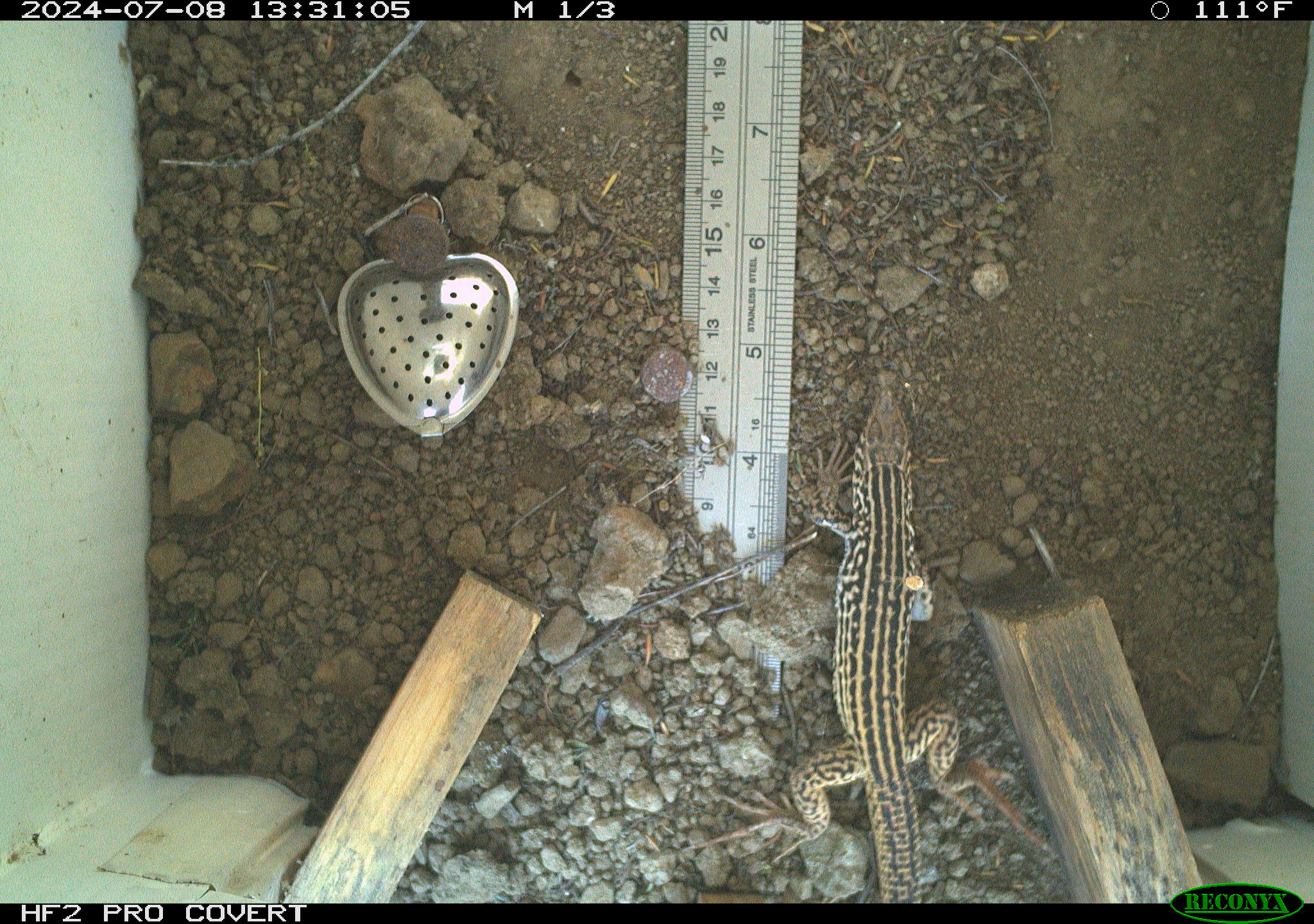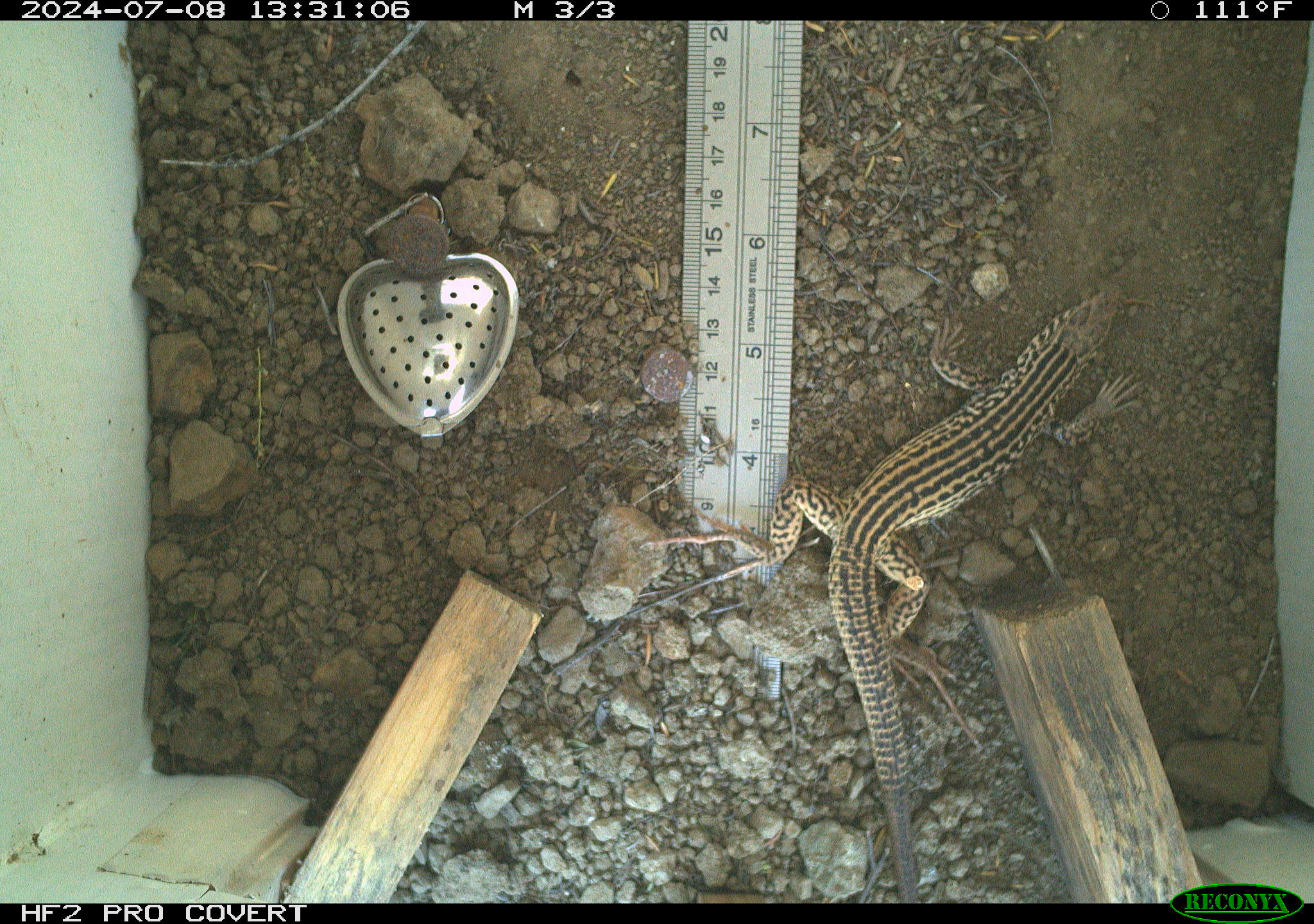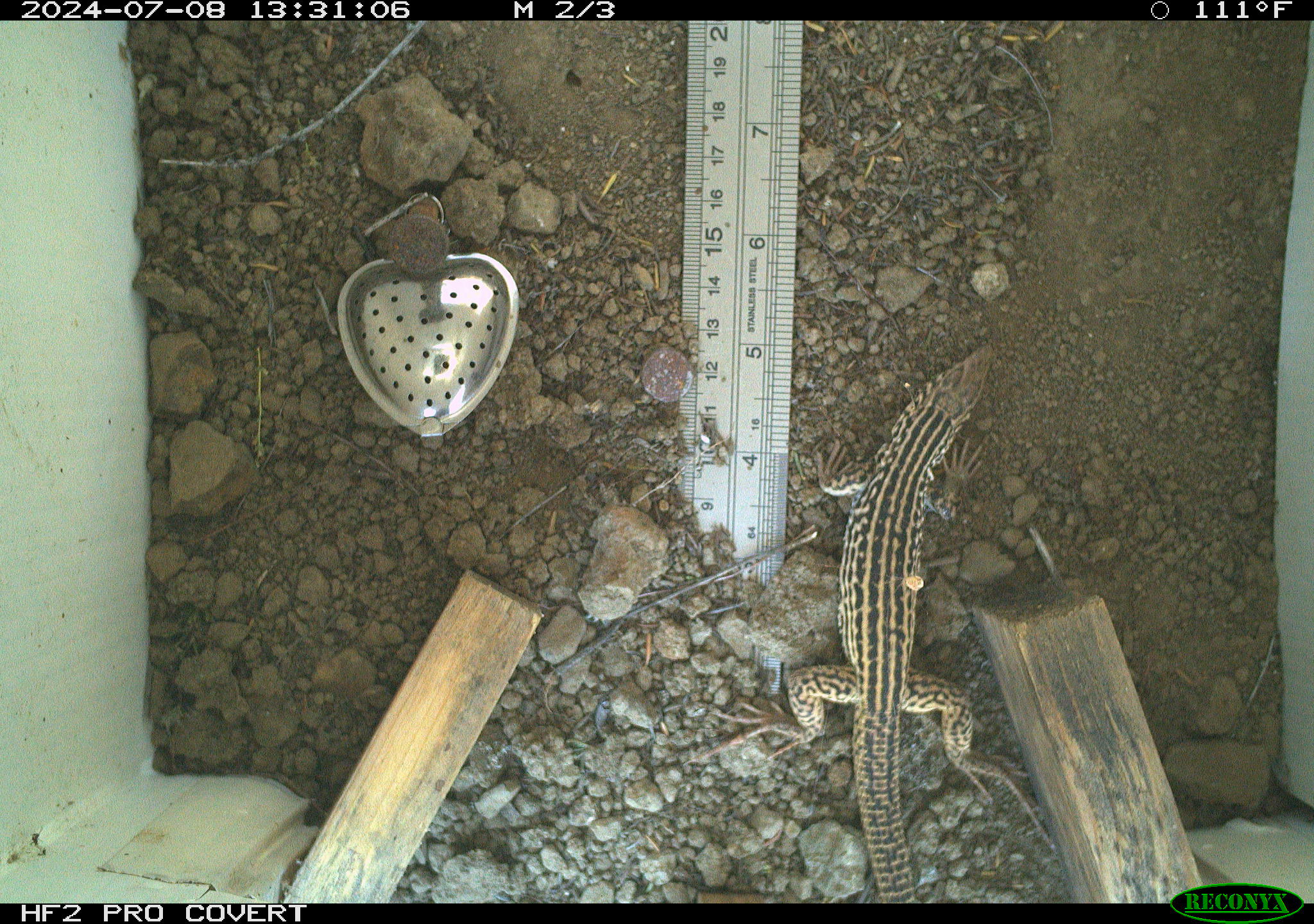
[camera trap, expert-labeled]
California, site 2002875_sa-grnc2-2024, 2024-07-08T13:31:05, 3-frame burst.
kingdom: Animalia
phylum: Chordata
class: Reptilia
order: Squamata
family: Teiidae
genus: Aspidoscelis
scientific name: Aspidoscelis tigris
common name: western whiptail